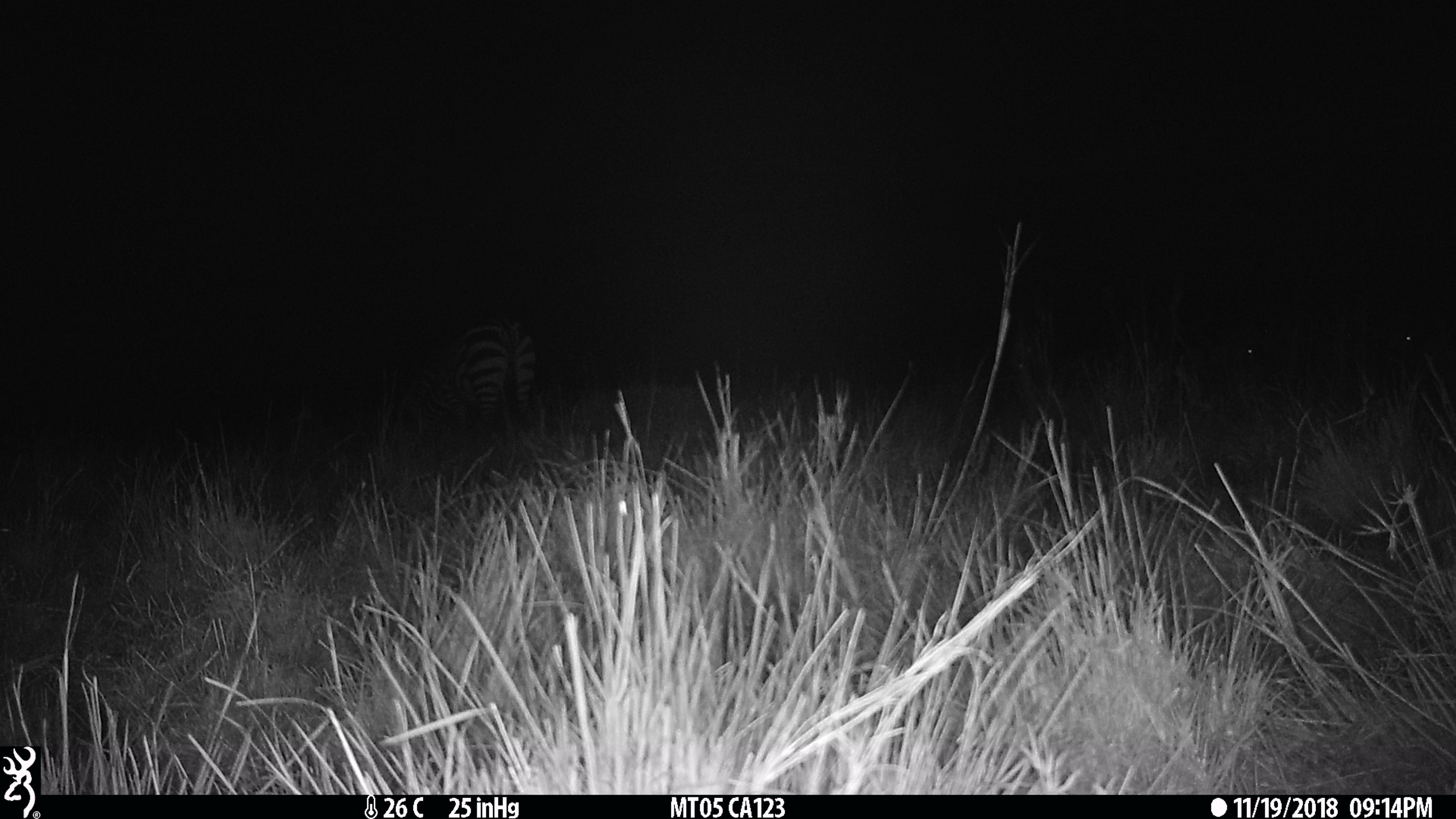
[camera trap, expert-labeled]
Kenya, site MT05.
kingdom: Animalia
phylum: Chordata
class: Mammalia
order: Perissodactyla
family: Equidae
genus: Equus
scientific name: Equus quagga burchellii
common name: burchell's zebra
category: zebra